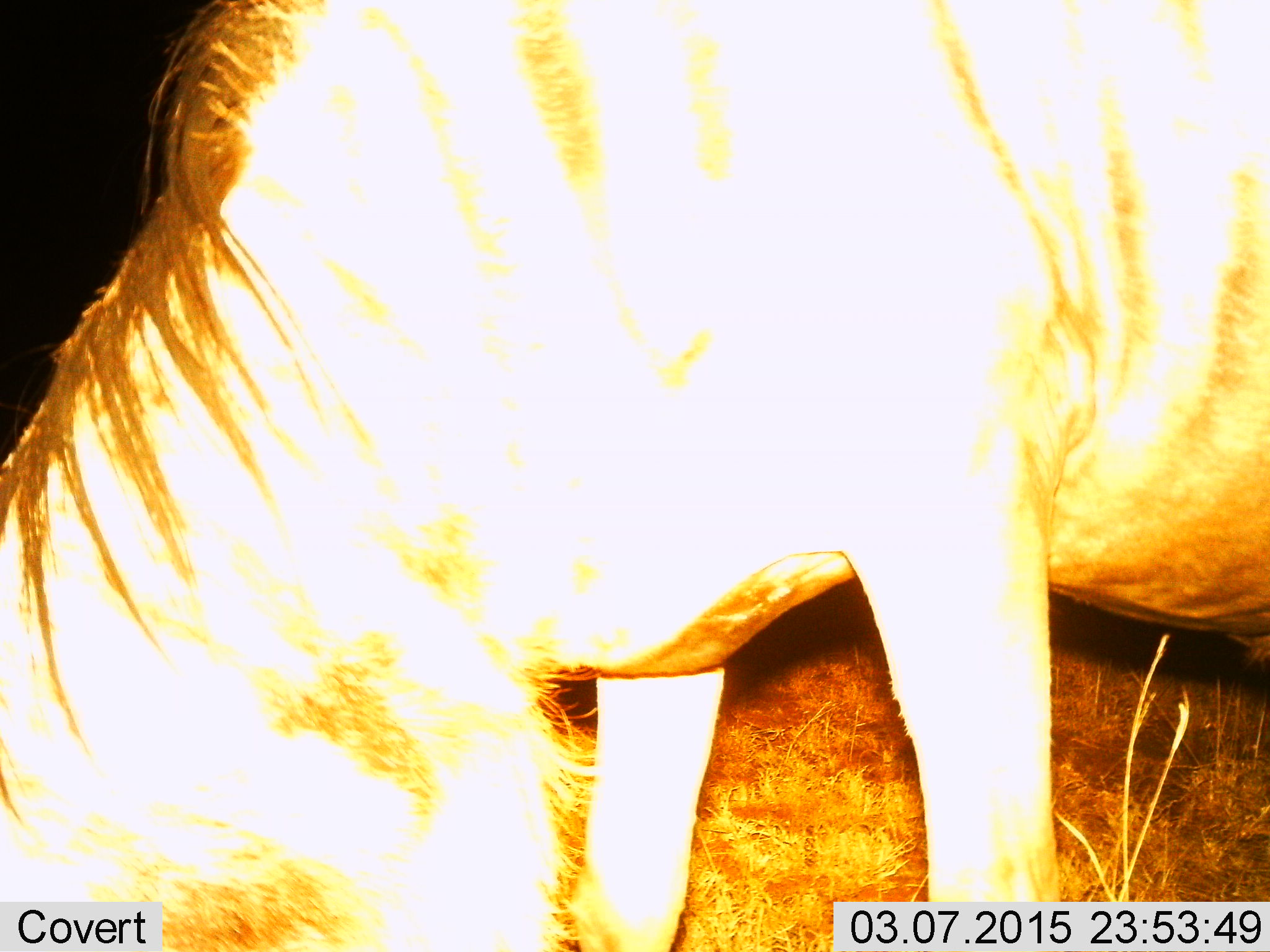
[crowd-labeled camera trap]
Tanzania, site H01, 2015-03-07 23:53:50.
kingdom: Animalia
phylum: Chordata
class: Mammalia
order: Artiodactyla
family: Bovidae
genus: Connochaetes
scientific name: Connochaetes taurinus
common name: blue wildebeest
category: wildebeest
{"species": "wildebeest (blue wildebeest) (Connochaetes taurinus)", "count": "1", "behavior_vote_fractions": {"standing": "10%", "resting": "0%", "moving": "0%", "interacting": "0%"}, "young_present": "0%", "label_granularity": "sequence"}